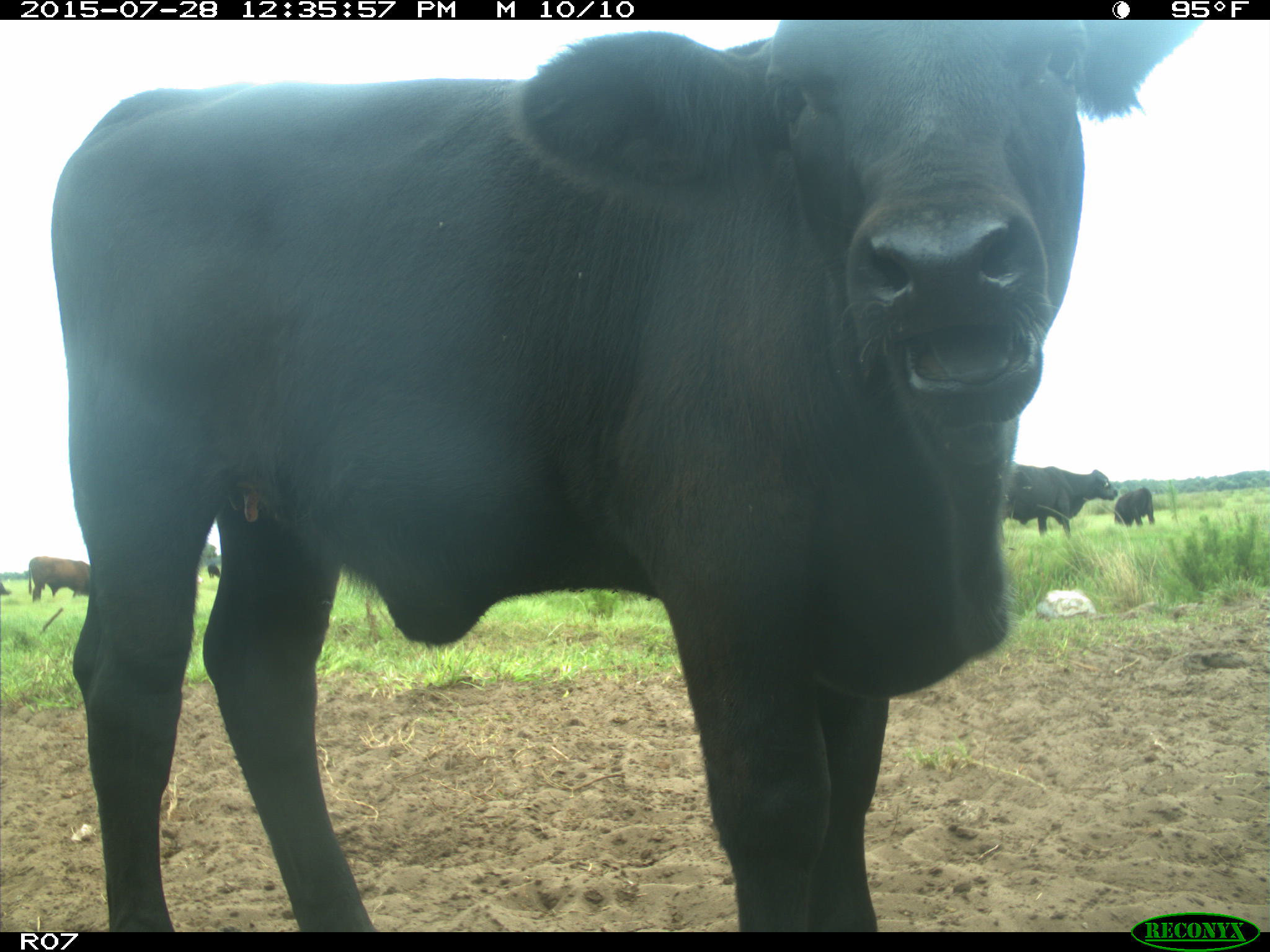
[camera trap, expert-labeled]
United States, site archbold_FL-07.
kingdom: Animalia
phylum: Chordata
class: Mammalia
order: Artiodactyla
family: Bovidae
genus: Bos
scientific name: Bos taurus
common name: domestic cow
Bos taurus (domestic cow).